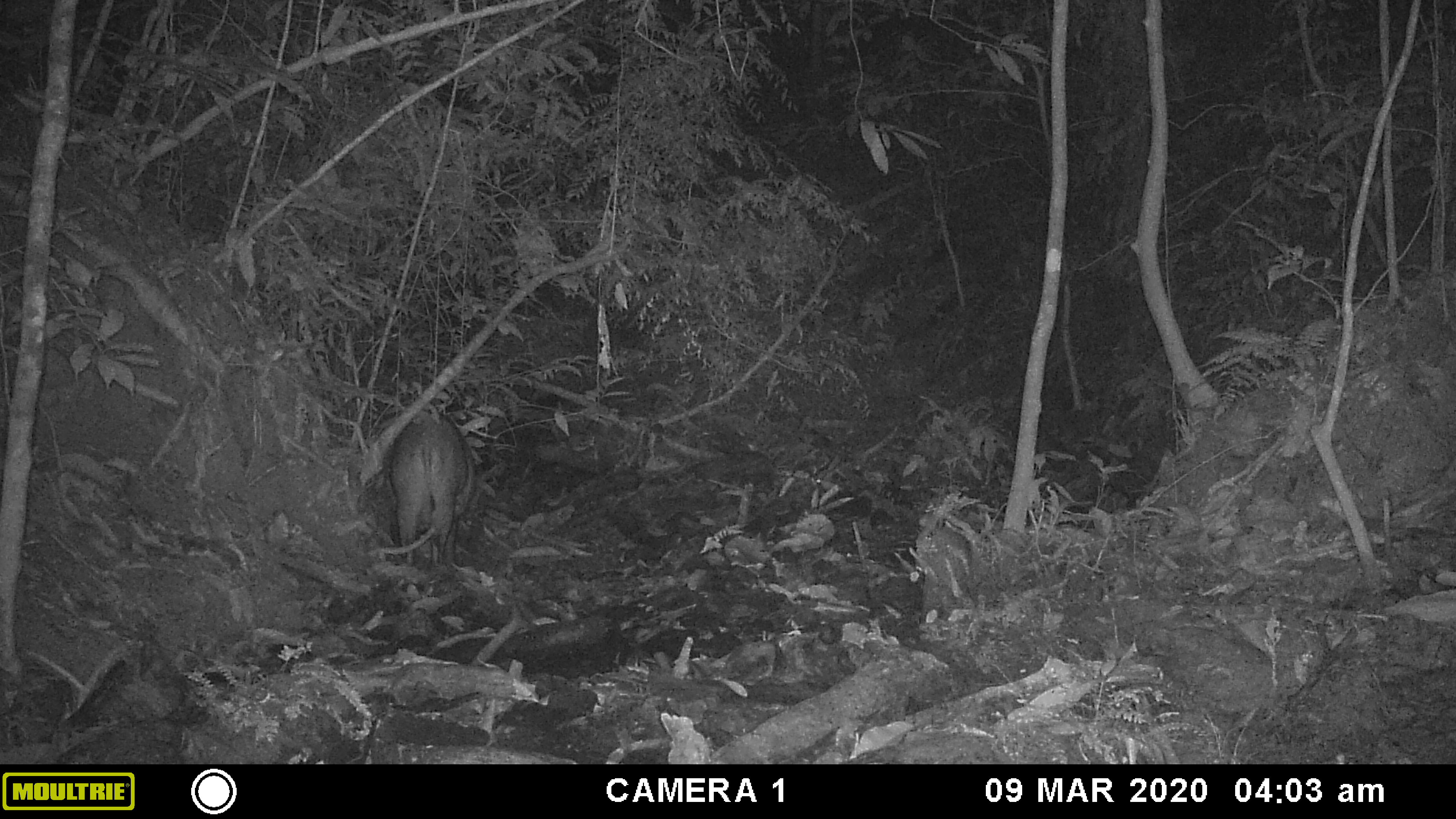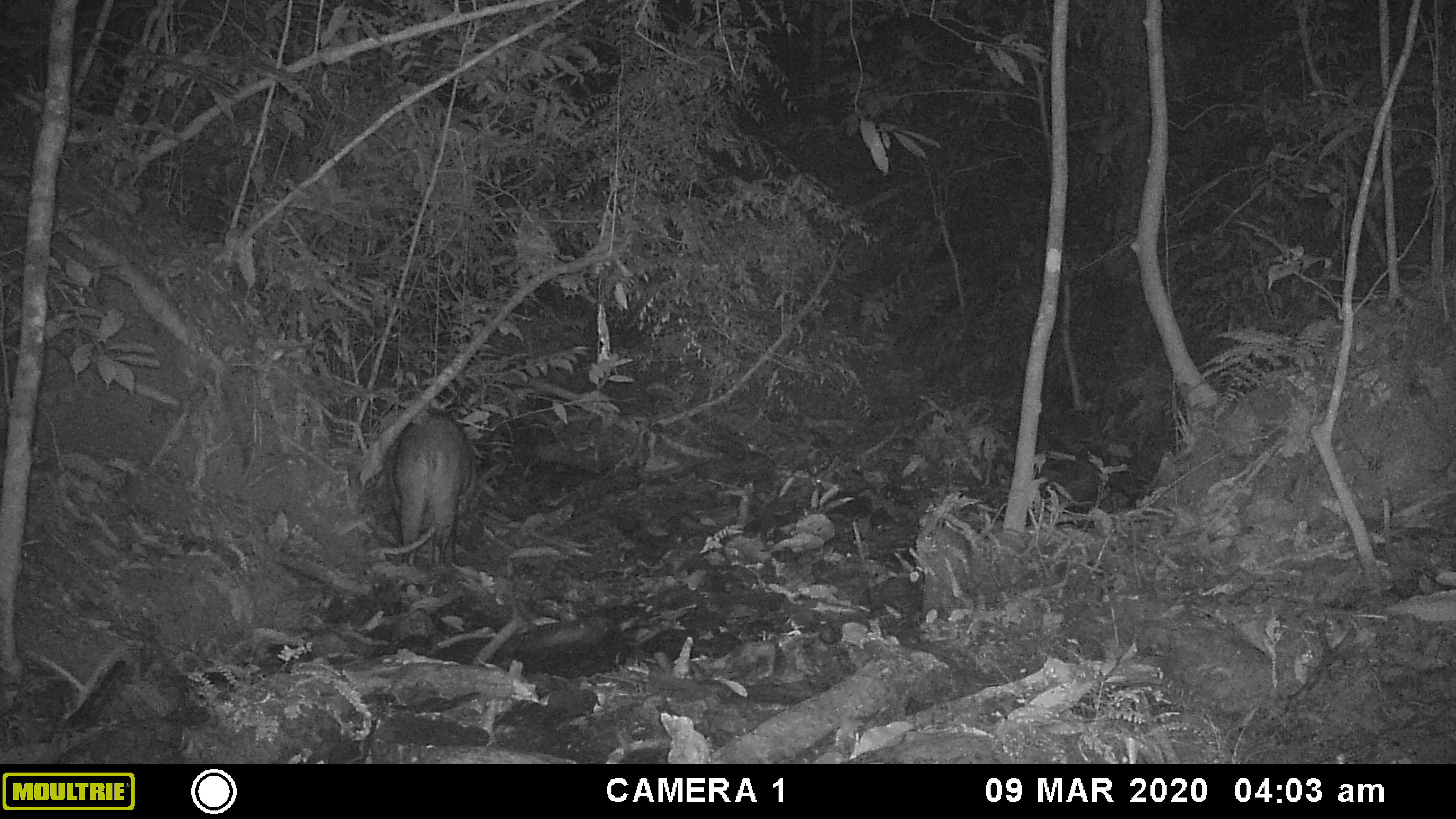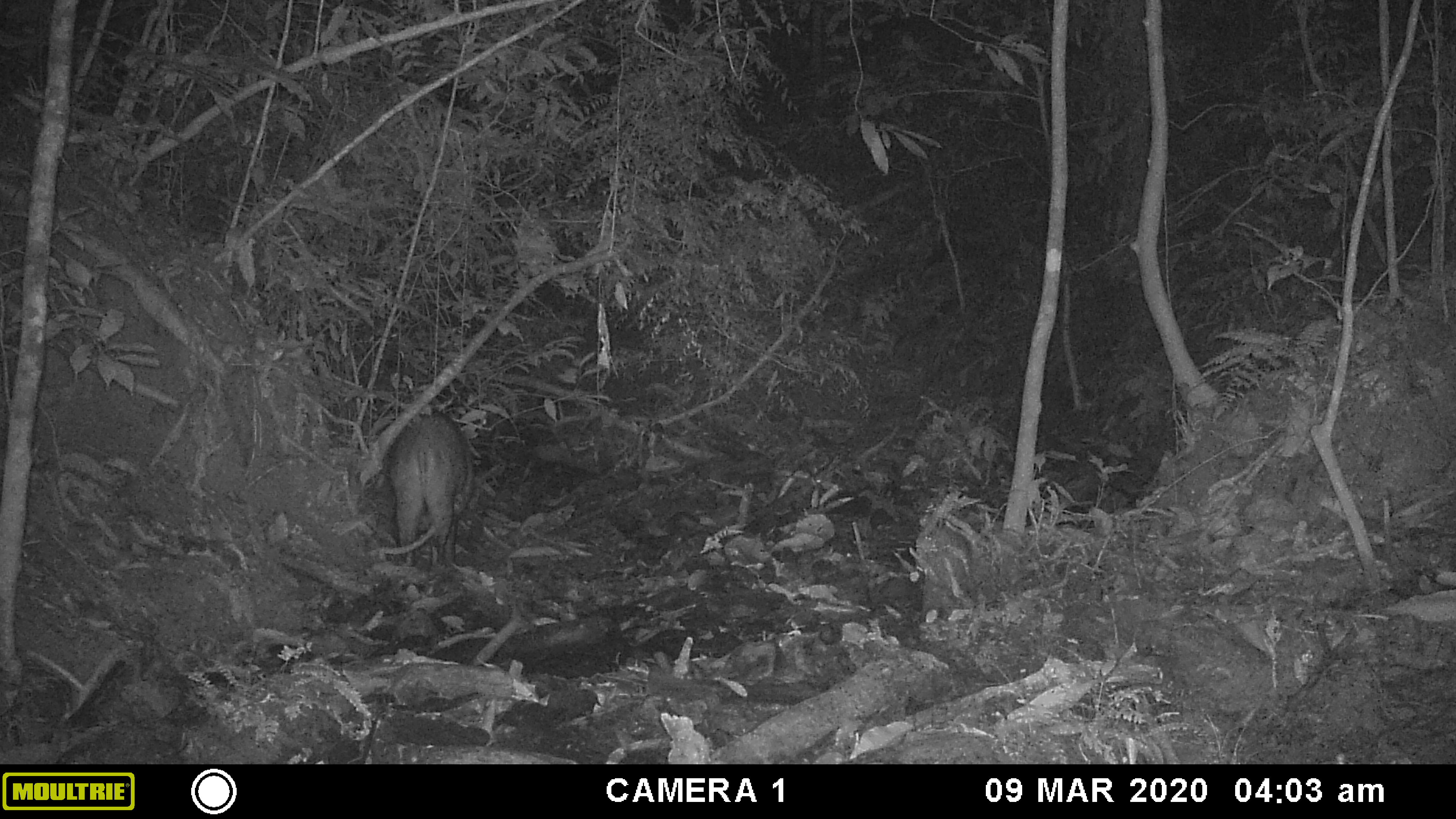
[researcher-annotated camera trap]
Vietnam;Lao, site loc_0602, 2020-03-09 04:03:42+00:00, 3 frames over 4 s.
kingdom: Animalia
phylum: Chordata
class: Mammalia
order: Artiodactyla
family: Suidae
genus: Sus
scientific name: Sus scrofa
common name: eurasian wild pig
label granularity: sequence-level